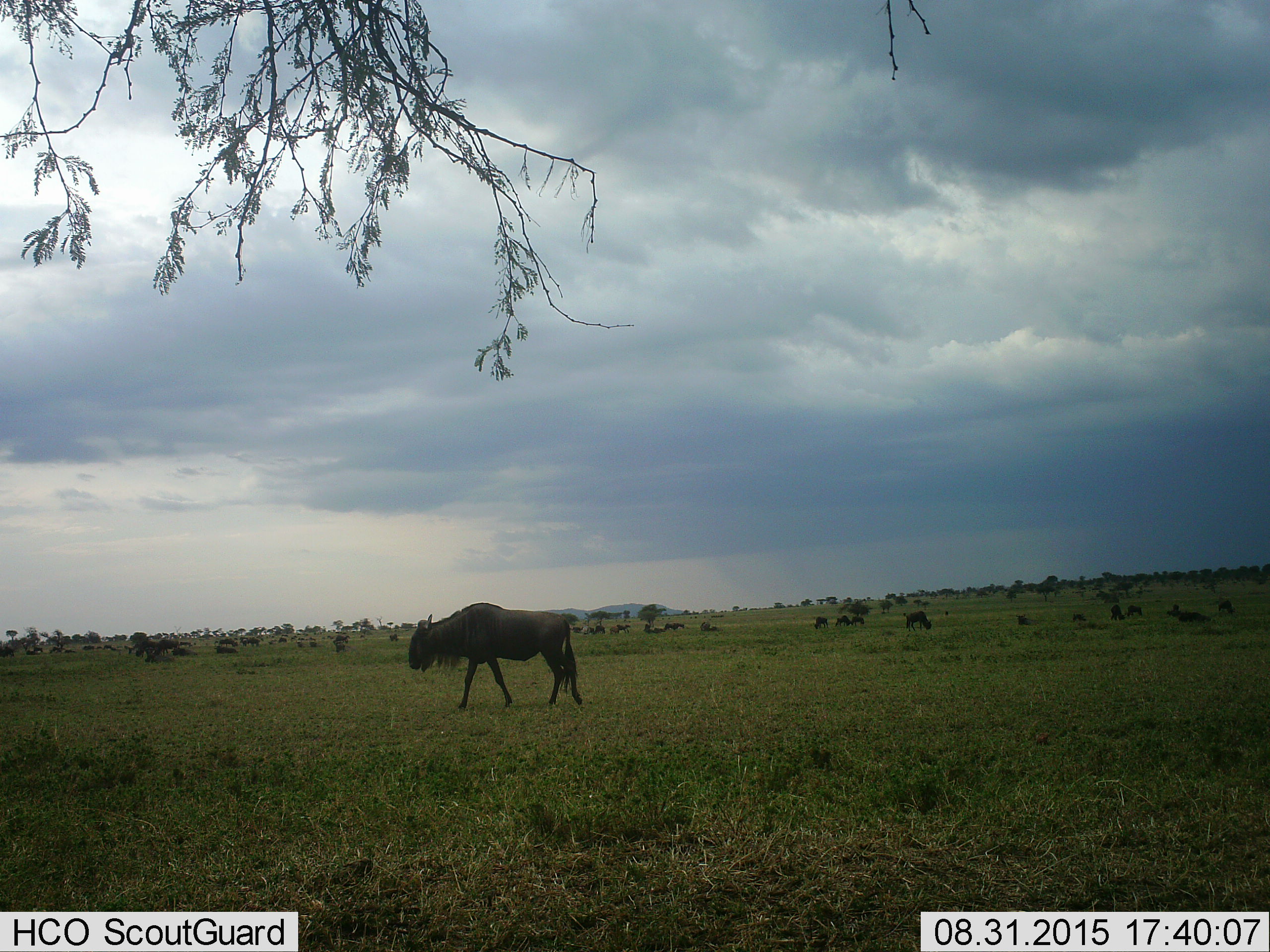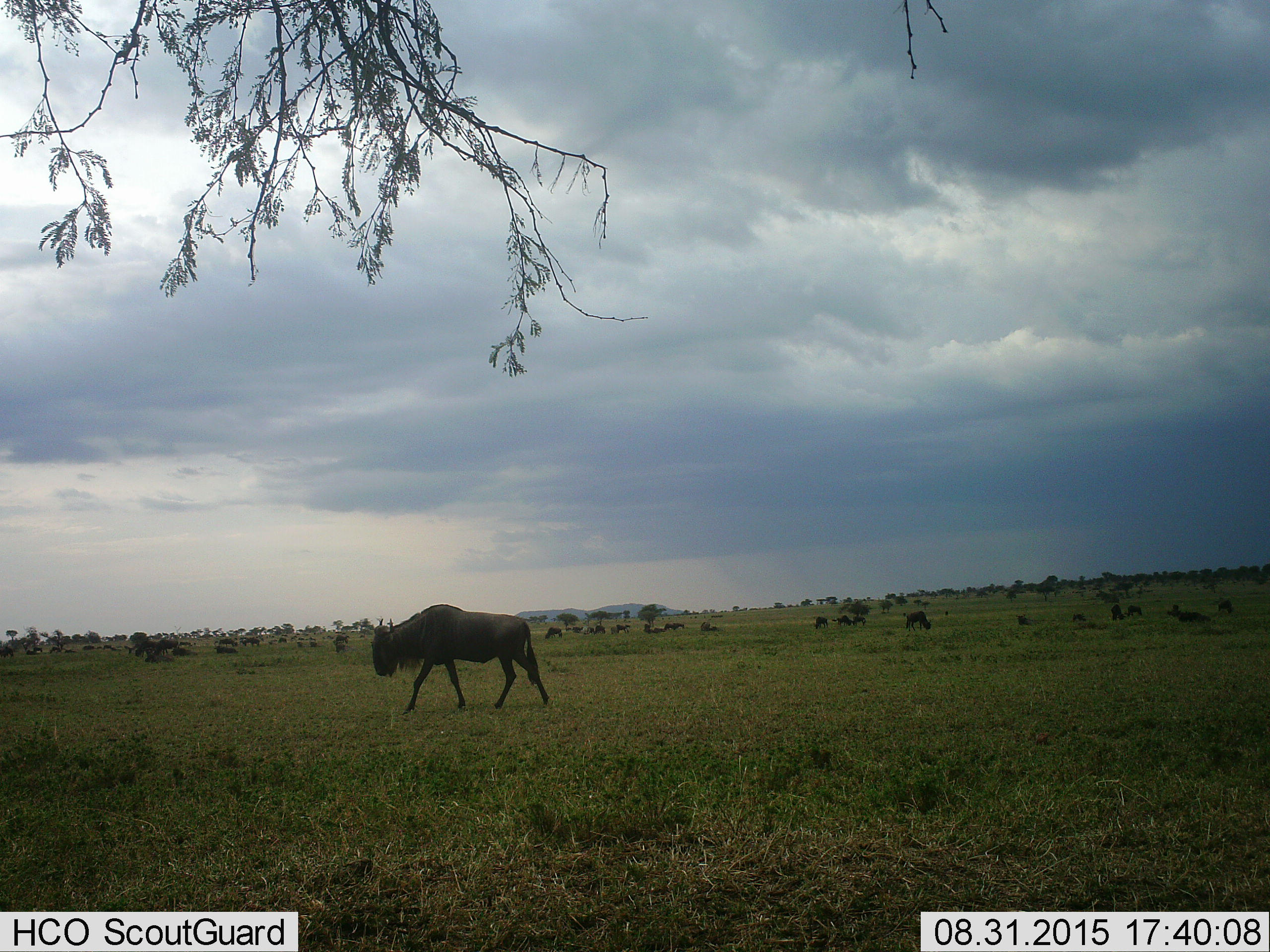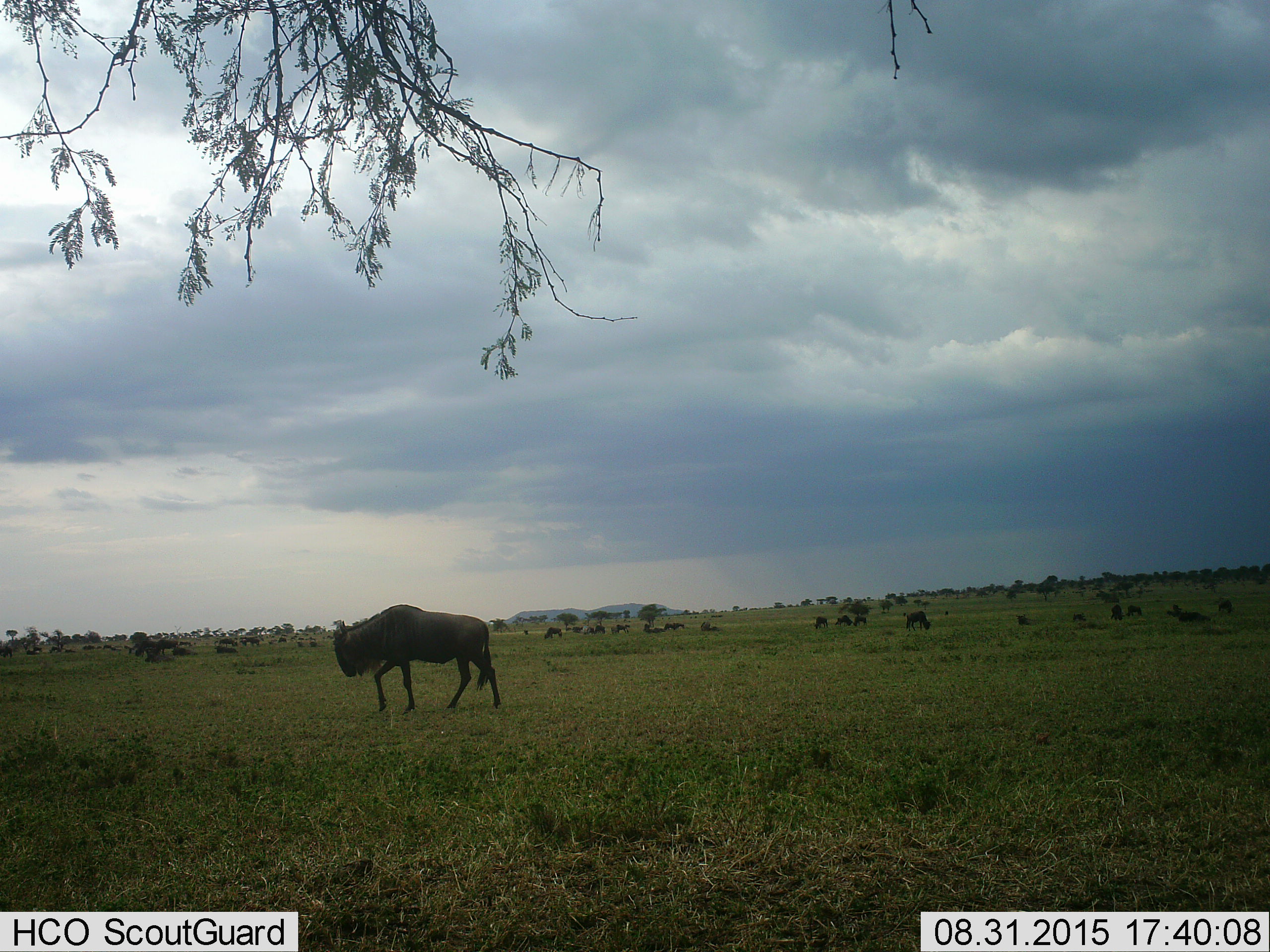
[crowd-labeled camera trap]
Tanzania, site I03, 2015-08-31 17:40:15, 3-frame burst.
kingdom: Animalia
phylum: Chordata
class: Mammalia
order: Artiodactyla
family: Bovidae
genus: Connochaetes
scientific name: Connochaetes taurinus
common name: blue wildebeest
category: wildebeest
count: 11-50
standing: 70%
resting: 30%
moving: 70%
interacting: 10%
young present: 20%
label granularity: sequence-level